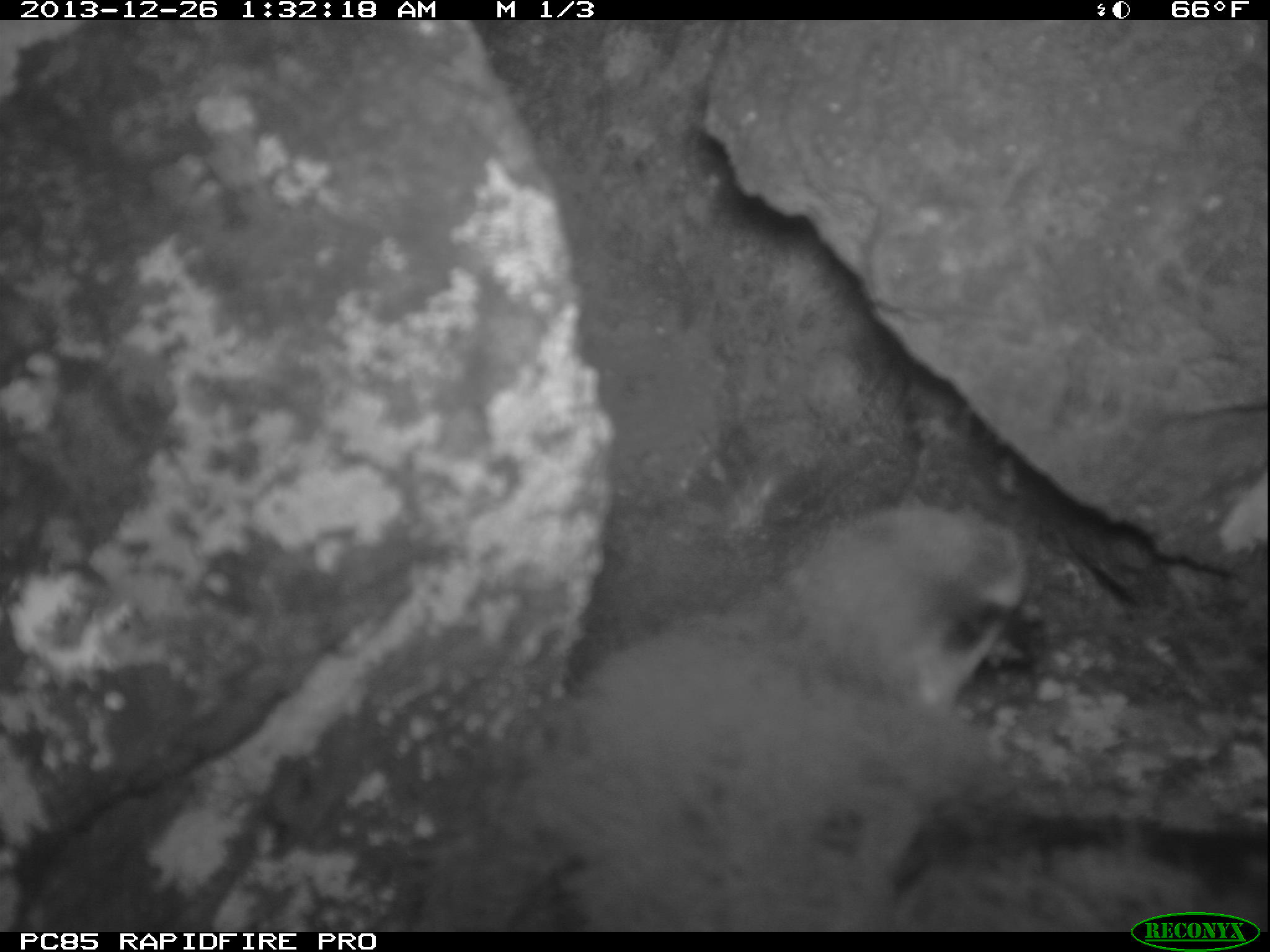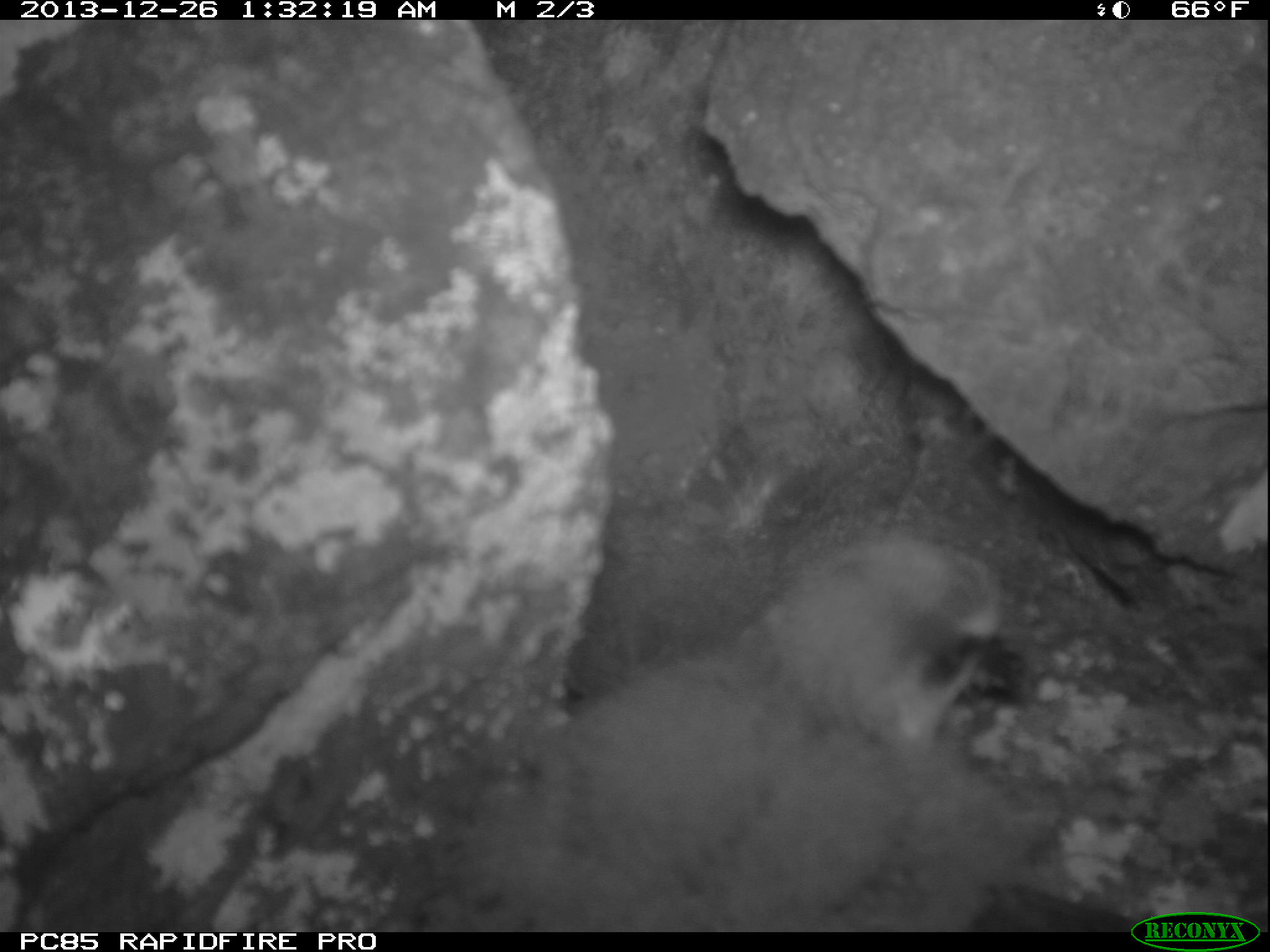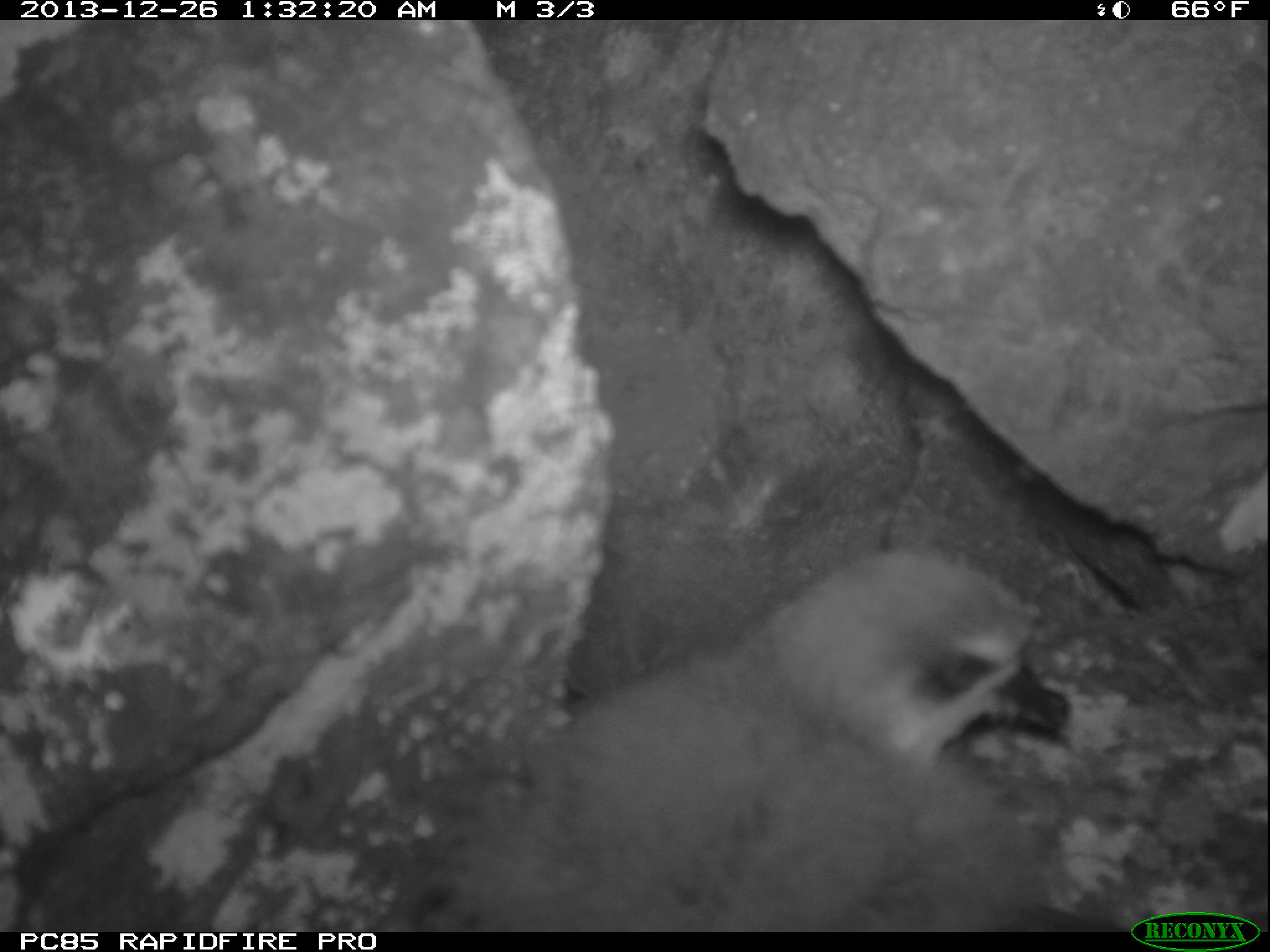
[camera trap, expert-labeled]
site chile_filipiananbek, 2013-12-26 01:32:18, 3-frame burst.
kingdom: Animalia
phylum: Chordata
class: Aves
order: Procellariiformes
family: Procellariidae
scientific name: Procellariidae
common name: petrel chick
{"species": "petrel chick (Procellariidae)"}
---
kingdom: Animalia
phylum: Chordata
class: Aves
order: Procellariiformes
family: Procellariidae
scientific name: Procellariidae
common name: petrel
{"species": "petrel (Procellariidae)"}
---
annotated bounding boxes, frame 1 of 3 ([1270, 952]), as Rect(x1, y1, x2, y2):
petrel chick: Rect(353, 488, 1138, 930)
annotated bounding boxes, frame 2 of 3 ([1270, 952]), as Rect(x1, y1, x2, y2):
petrel chick: Rect(367, 522, 1136, 932)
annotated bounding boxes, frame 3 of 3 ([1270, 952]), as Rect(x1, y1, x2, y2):
petrel: Rect(415, 542, 1079, 931)